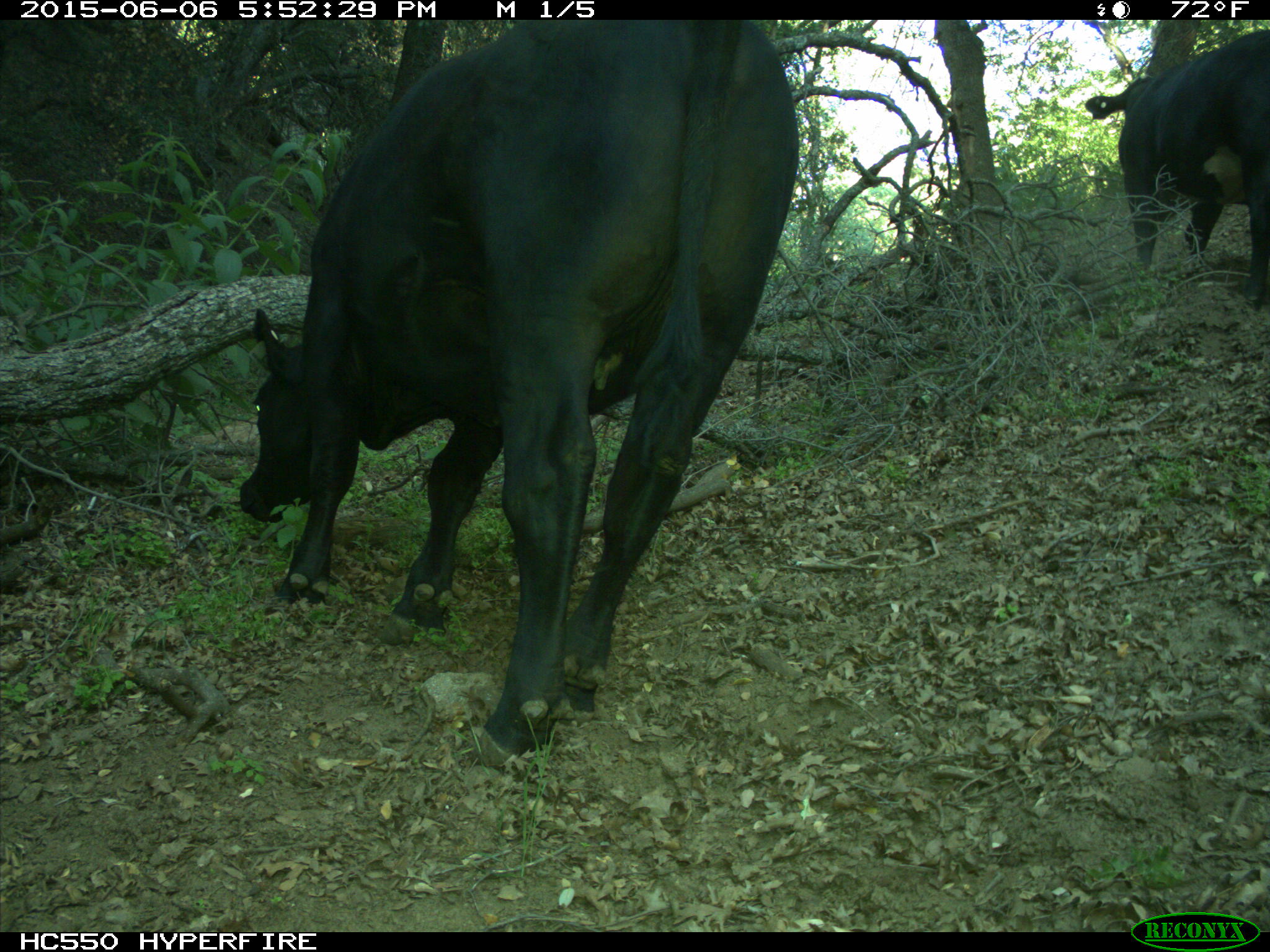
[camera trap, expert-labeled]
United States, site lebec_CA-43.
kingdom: Animalia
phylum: Chordata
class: Mammalia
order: Artiodactyla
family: Bovidae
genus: Bos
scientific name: Bos taurus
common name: domestic cow